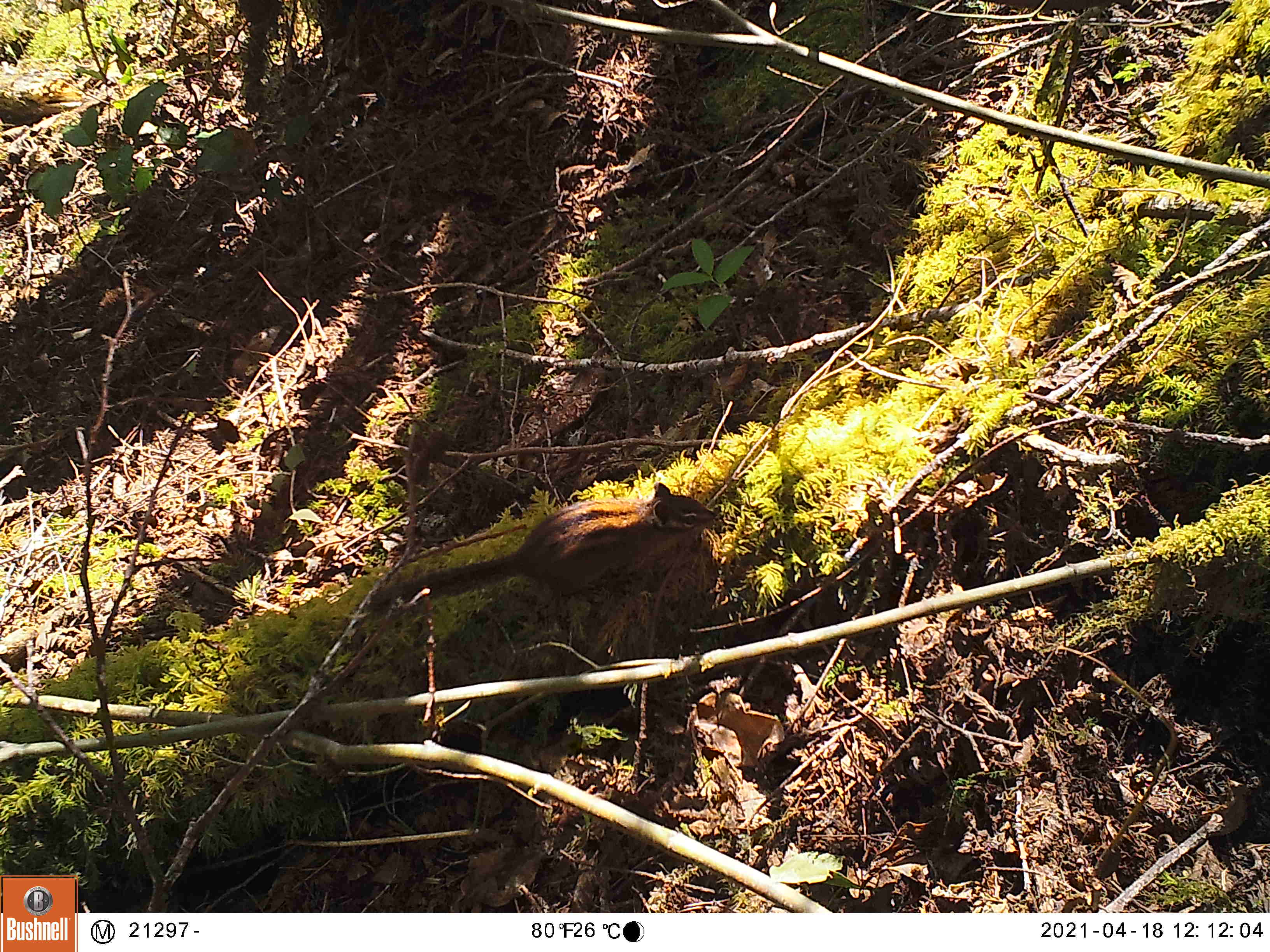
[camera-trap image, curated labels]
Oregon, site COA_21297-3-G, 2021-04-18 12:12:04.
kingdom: Animalia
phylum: Chordata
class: Mammalia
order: Rodentia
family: Sciuridae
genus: Neotamias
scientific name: Neotamias townsendii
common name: townsend's chipmunk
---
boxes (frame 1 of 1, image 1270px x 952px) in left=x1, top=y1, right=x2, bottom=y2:
townsend's chipmunk: left=385, top=484, right=716, bottom=609